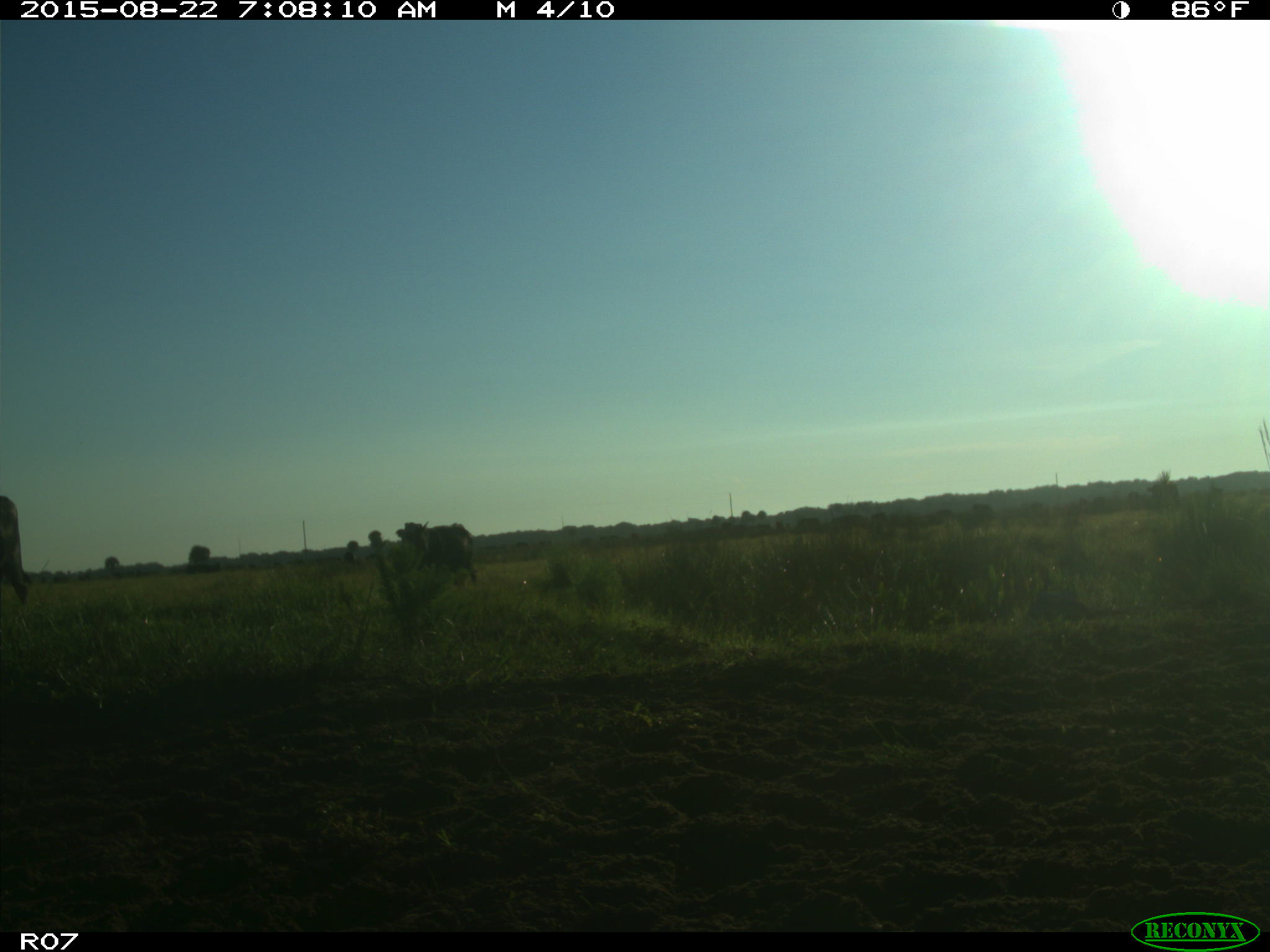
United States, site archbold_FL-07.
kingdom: Animalia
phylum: Chordata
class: Mammalia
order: Artiodactyla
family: Bovidae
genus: Bos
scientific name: Bos taurus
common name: domestic cow